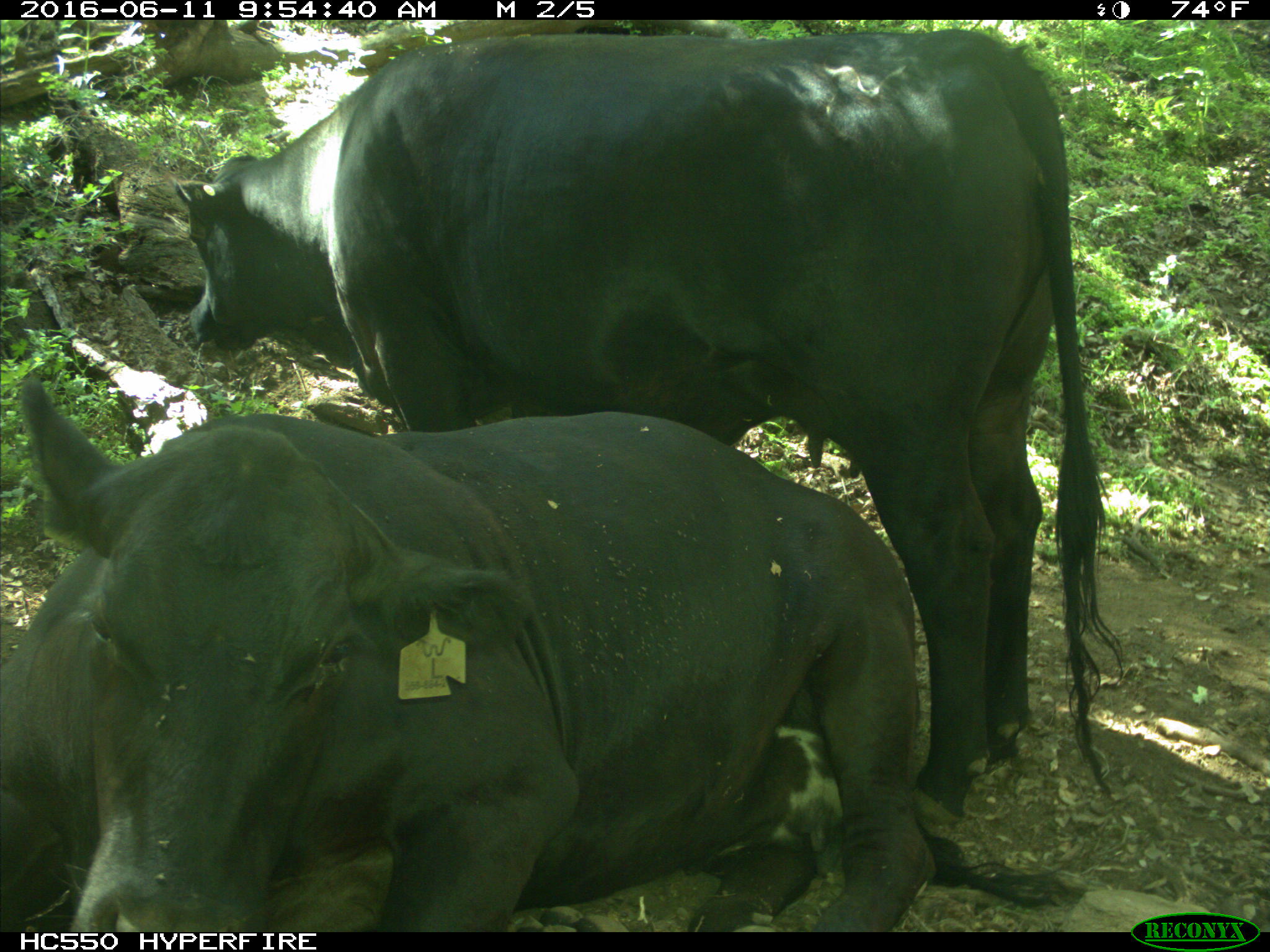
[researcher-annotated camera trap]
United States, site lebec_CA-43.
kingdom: Animalia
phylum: Chordata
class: Mammalia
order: Artiodactyla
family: Bovidae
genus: Bos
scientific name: Bos taurus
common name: domestic cow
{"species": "Bos taurus (domestic cow)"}